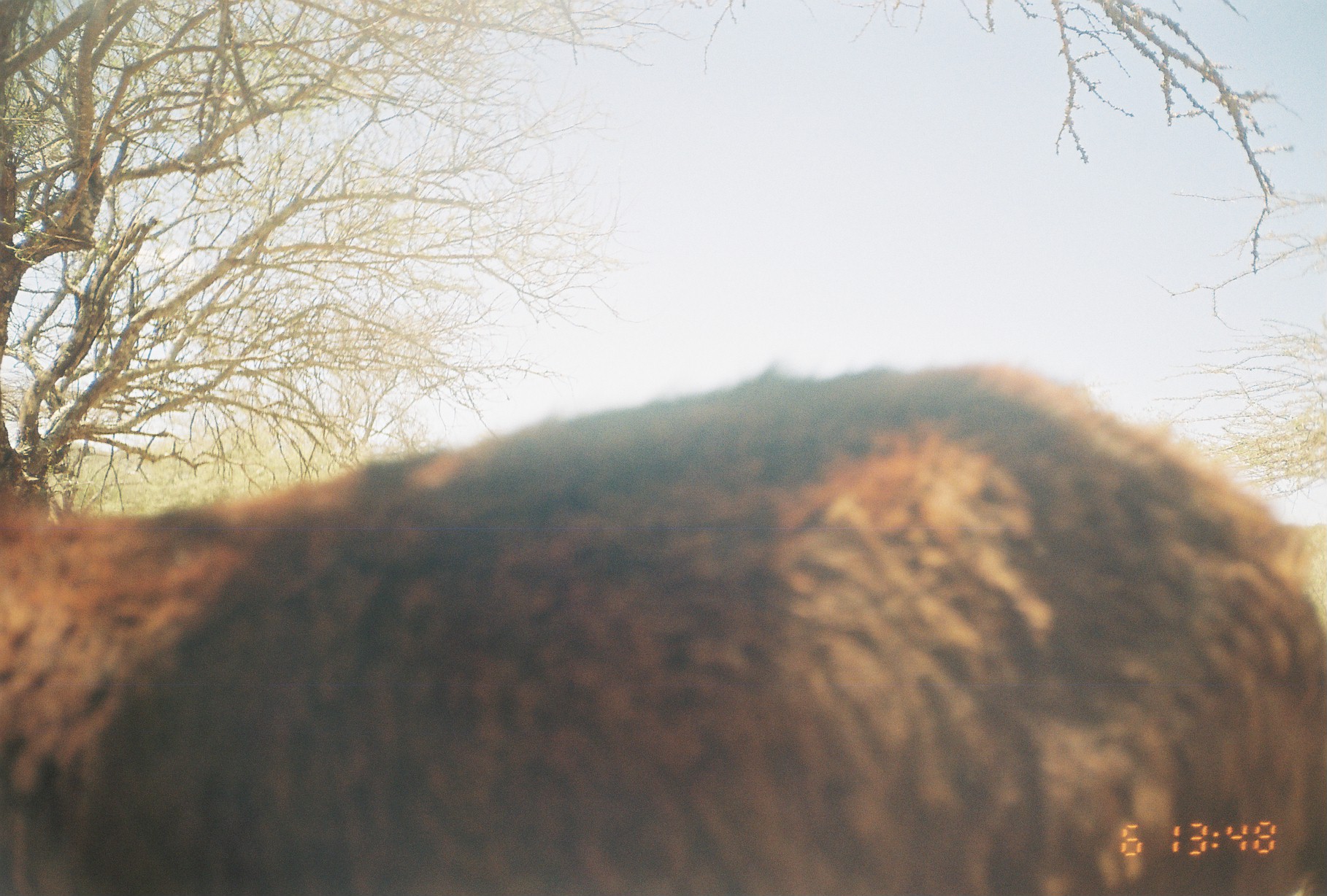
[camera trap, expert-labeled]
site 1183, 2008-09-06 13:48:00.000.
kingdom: Animalia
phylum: Chordata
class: Mammalia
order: Artiodactyla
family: Bovidae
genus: Ovis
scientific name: Ovis aries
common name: domestic sheep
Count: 1.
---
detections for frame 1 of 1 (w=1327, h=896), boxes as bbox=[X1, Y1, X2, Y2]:
ovis aries: bbox=[0, 363, 1318, 896]